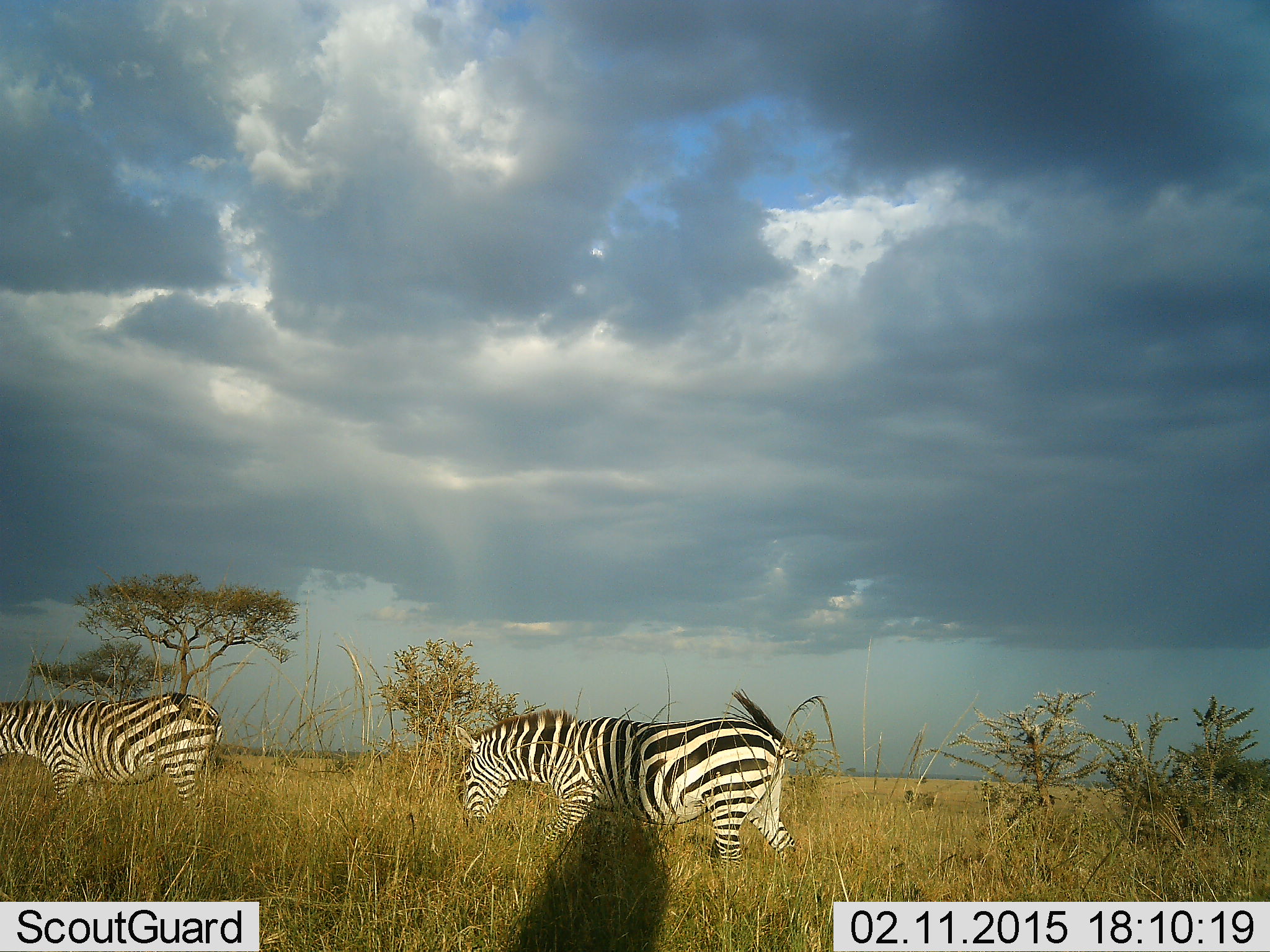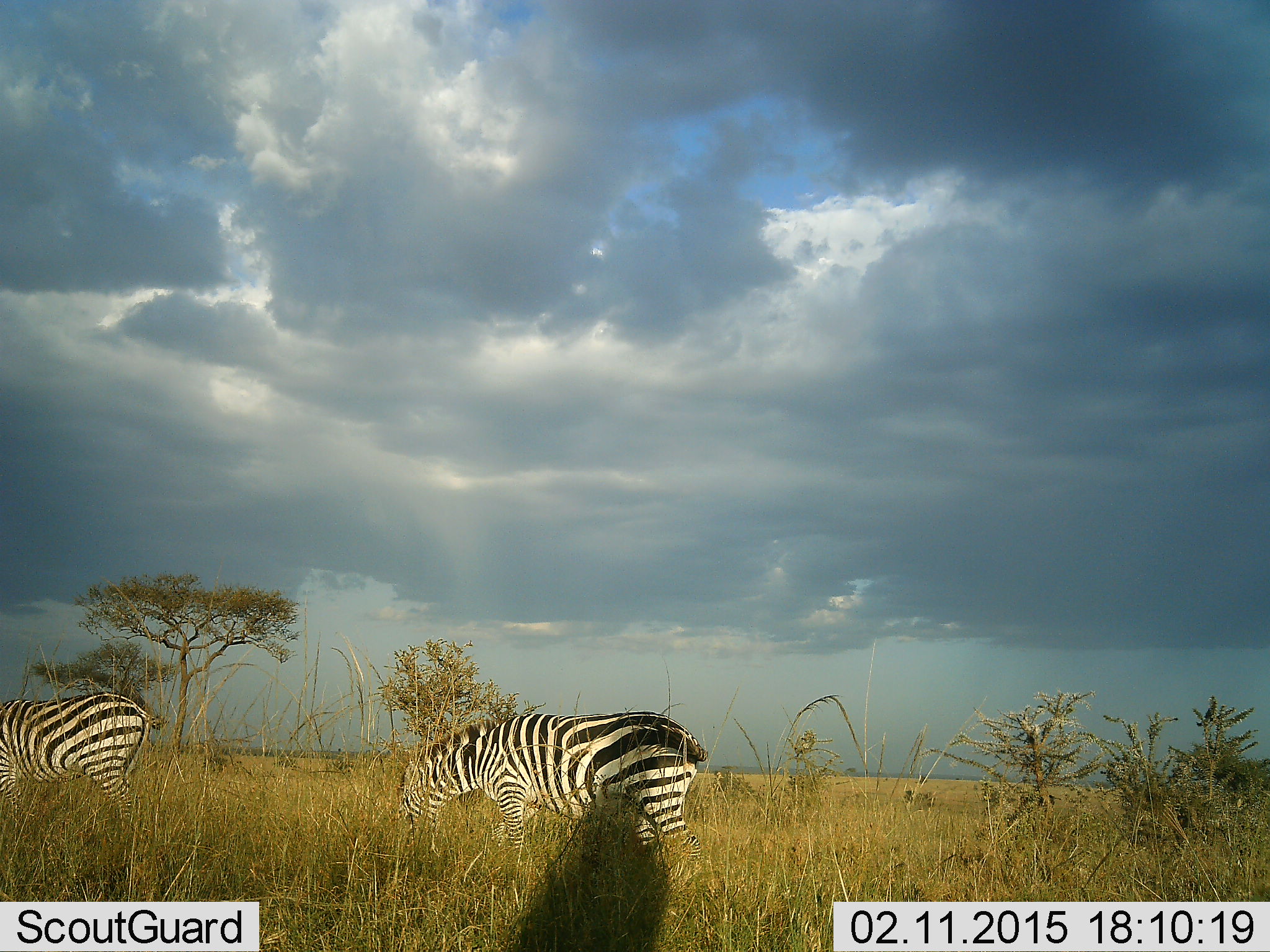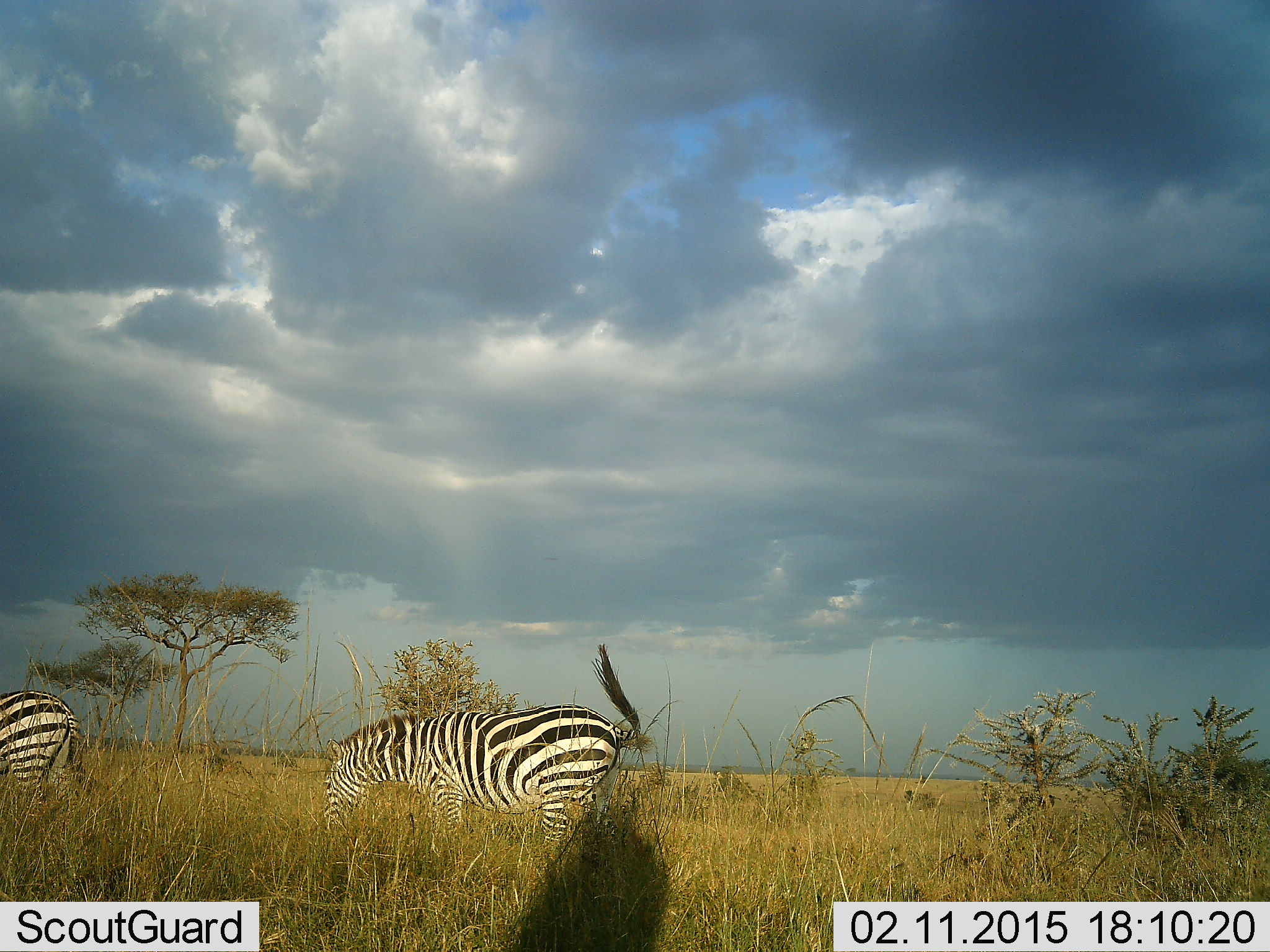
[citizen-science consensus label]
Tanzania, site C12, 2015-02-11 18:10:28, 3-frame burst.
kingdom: Animalia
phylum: Chordata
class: Mammalia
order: Perissodactyla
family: Equidae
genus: Equus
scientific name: Equus quagga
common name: plains zebra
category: zebra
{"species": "zebra (plains zebra) (Equus quagga)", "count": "2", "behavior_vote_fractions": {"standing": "0%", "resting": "10%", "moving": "70%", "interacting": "10%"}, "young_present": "0%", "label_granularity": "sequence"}